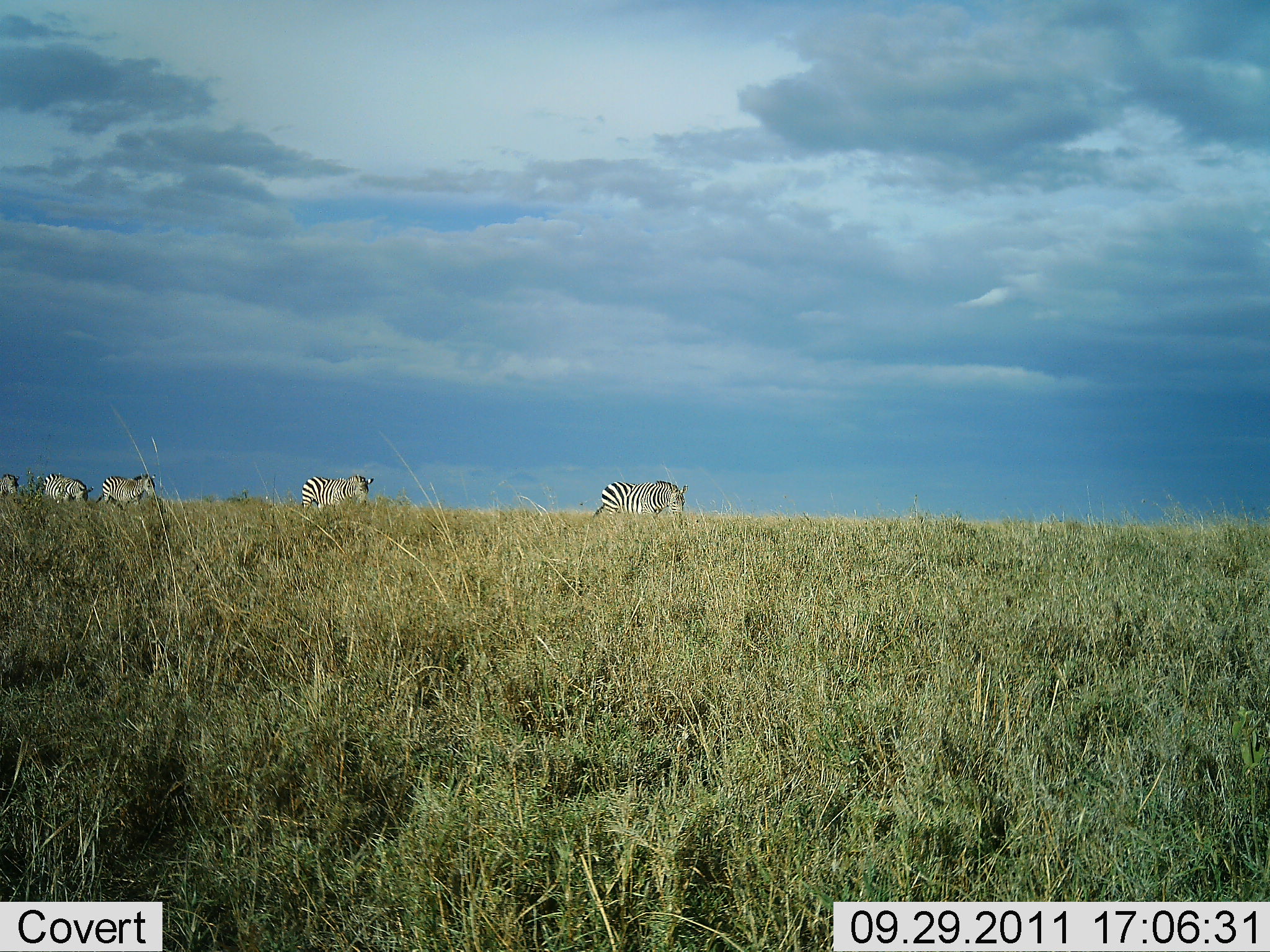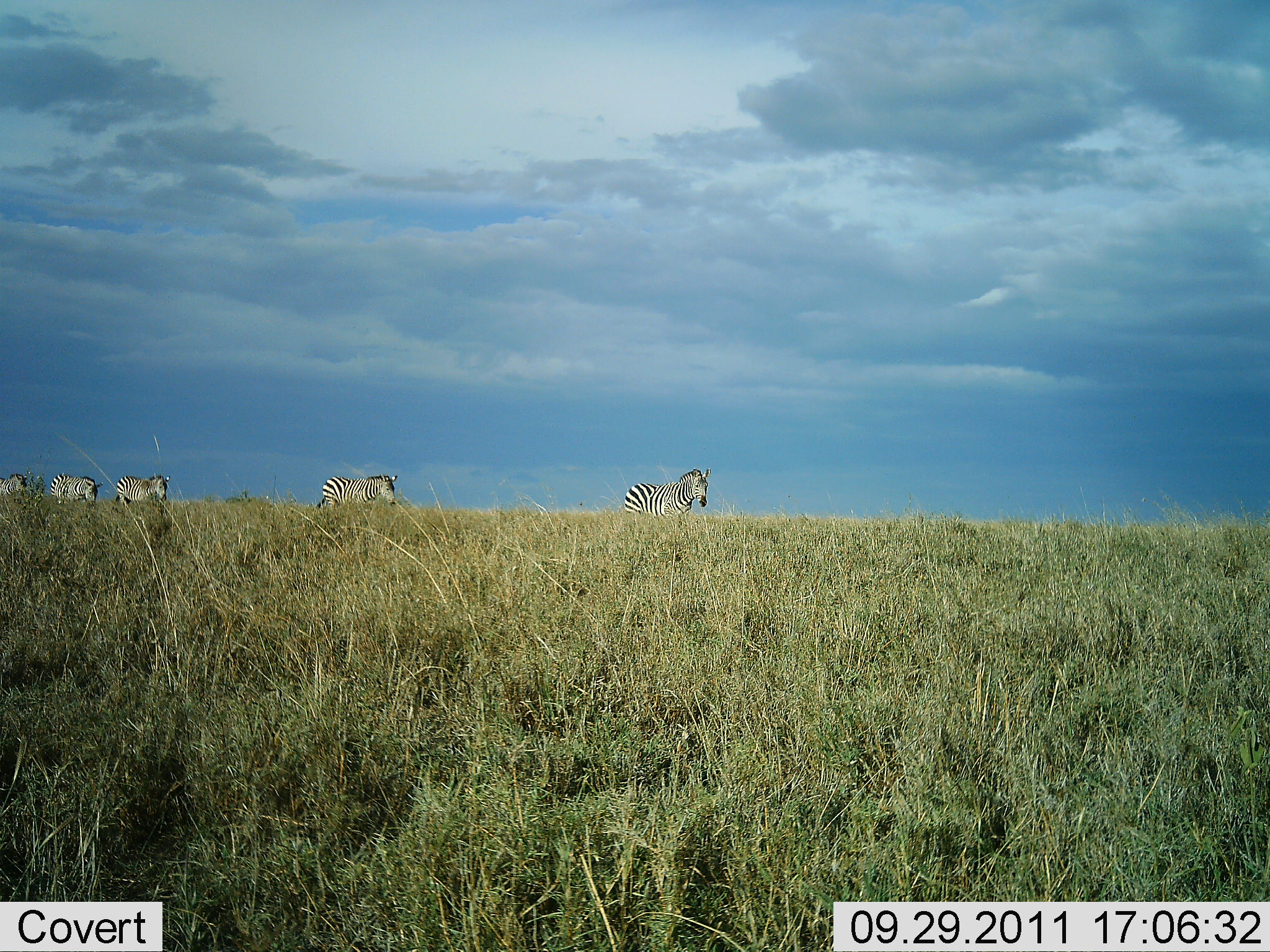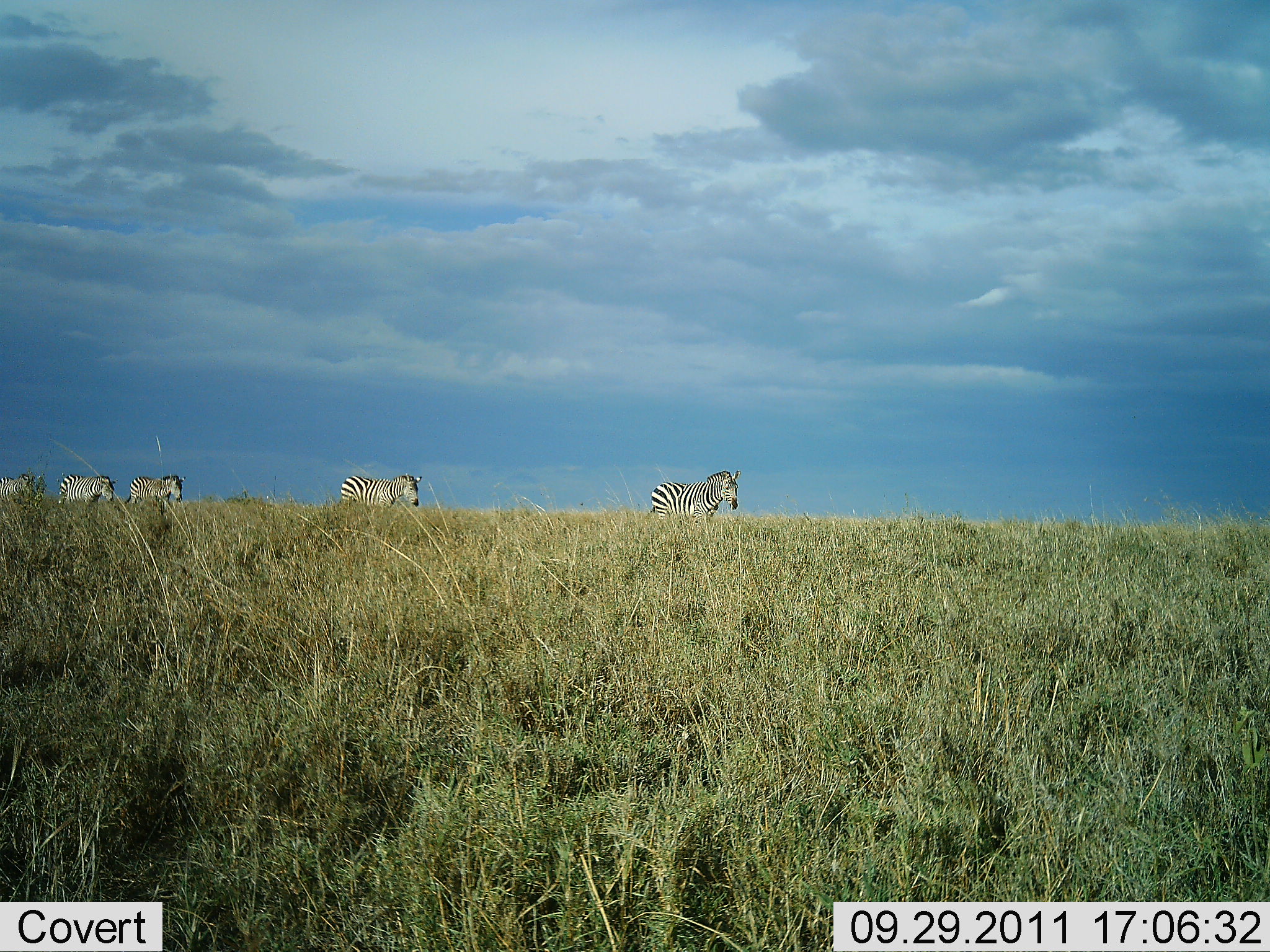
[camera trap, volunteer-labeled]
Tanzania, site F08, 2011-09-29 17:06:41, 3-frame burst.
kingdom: Animalia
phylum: Chordata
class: Mammalia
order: Perissodactyla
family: Equidae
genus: Equus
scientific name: Equus quagga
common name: plains zebra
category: zebra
Zebra (plains zebra) (Equus quagga), count 5. Behavior (volunteer vote fractions): standing 0%, resting 10%, moving 80%, interacting 0%. Young present (vote fraction): 0%. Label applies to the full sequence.